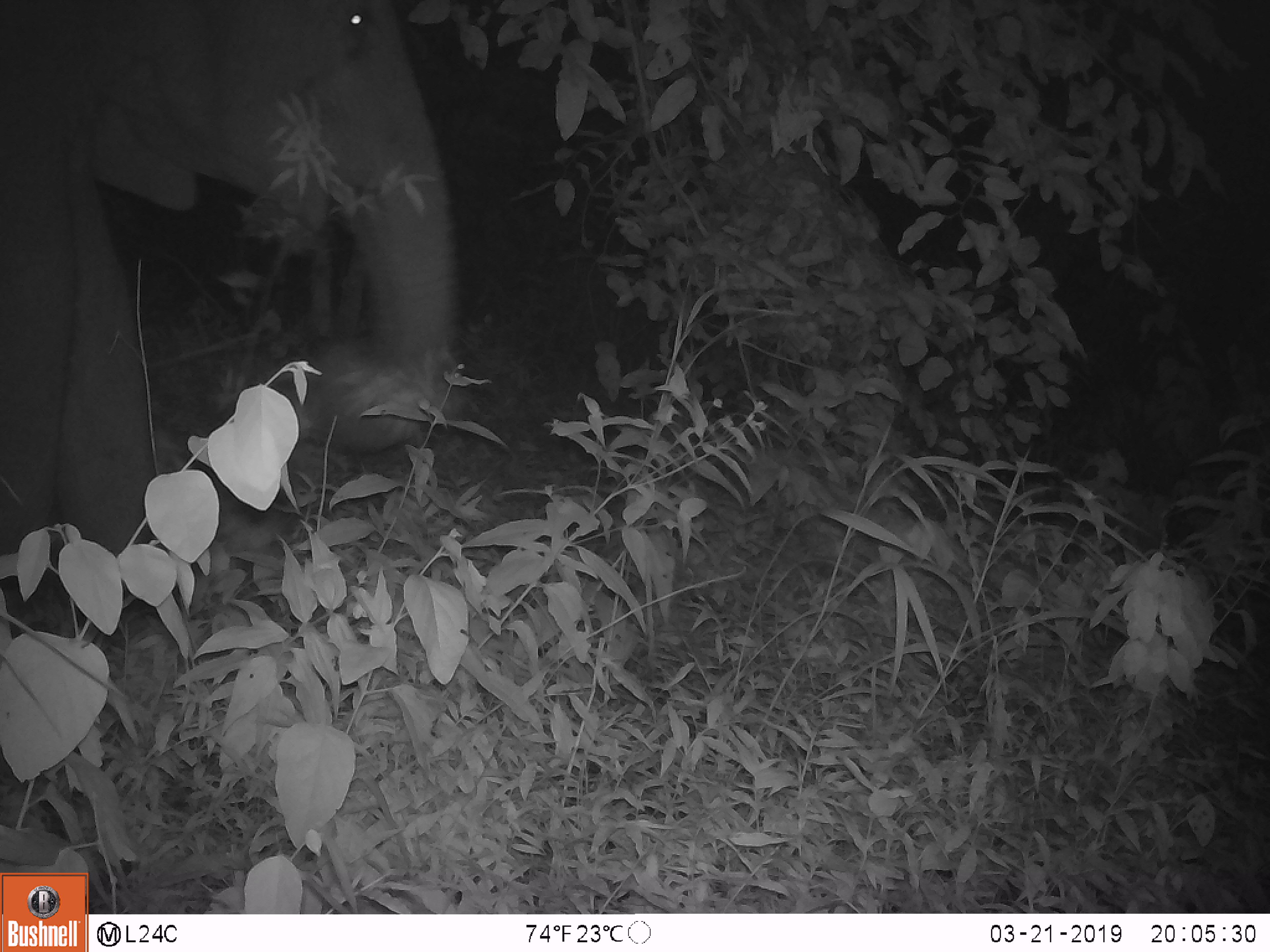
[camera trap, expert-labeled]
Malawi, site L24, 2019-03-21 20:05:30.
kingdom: Animalia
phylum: Chordata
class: Mammalia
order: Proboscidea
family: Elephantidae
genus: Loxodonta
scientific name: Loxodonta africana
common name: african savanna elephant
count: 1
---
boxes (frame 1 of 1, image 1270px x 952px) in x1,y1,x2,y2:
african savanna elephant: 0,5,474,613